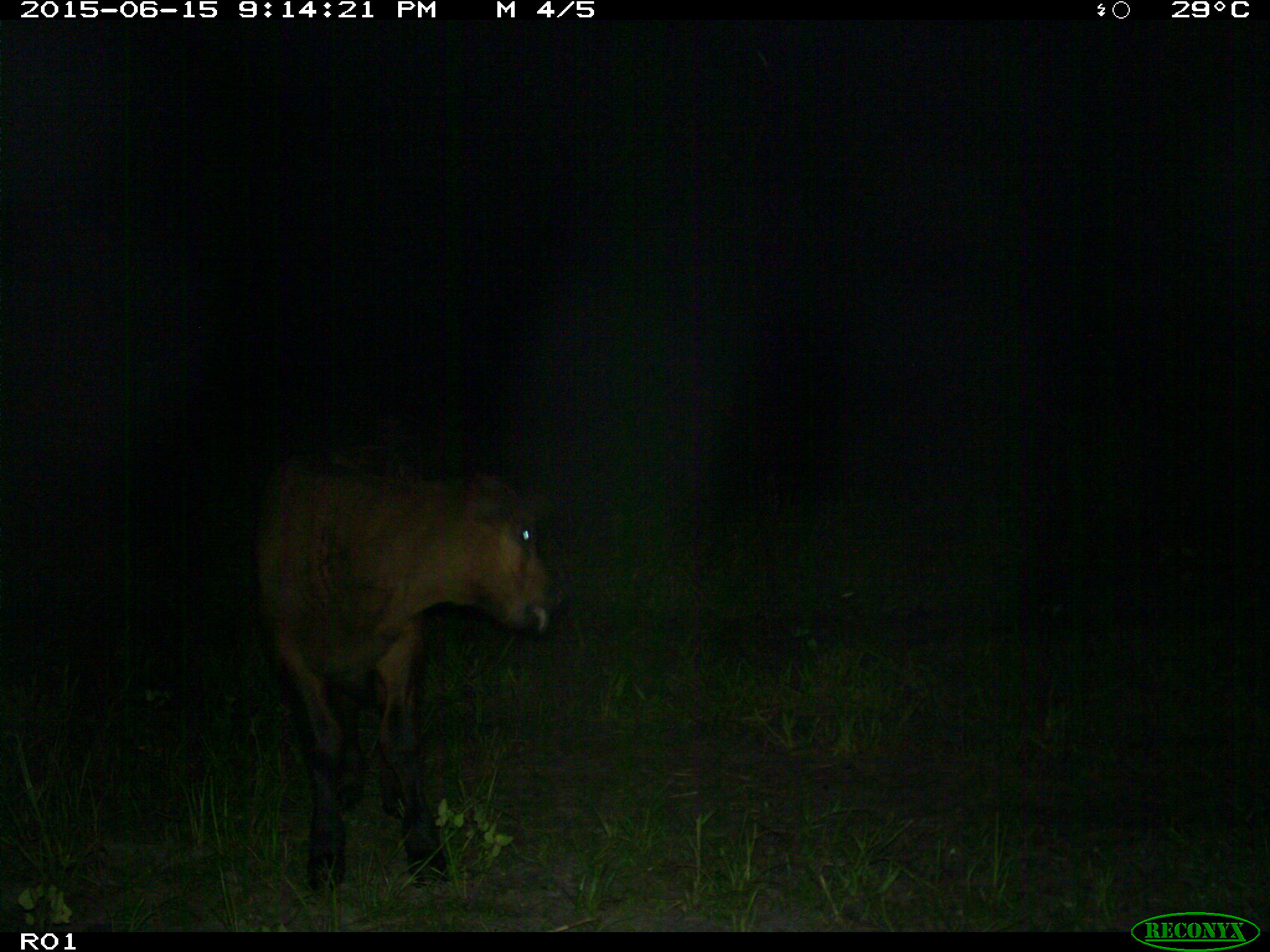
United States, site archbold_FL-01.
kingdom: Animalia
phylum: Chordata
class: Mammalia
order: Artiodactyla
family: Bovidae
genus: Bos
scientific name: Bos taurus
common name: domestic cow